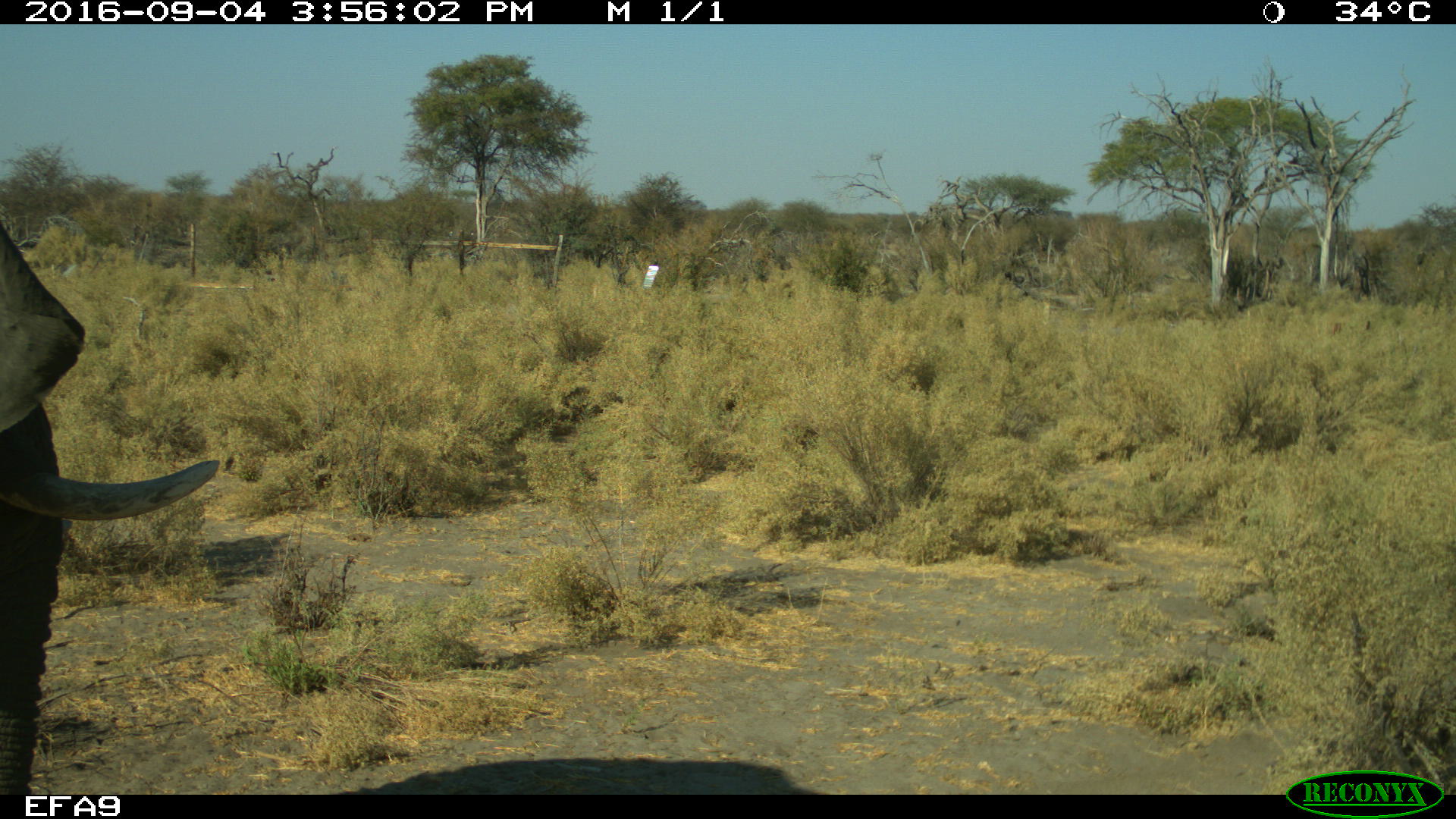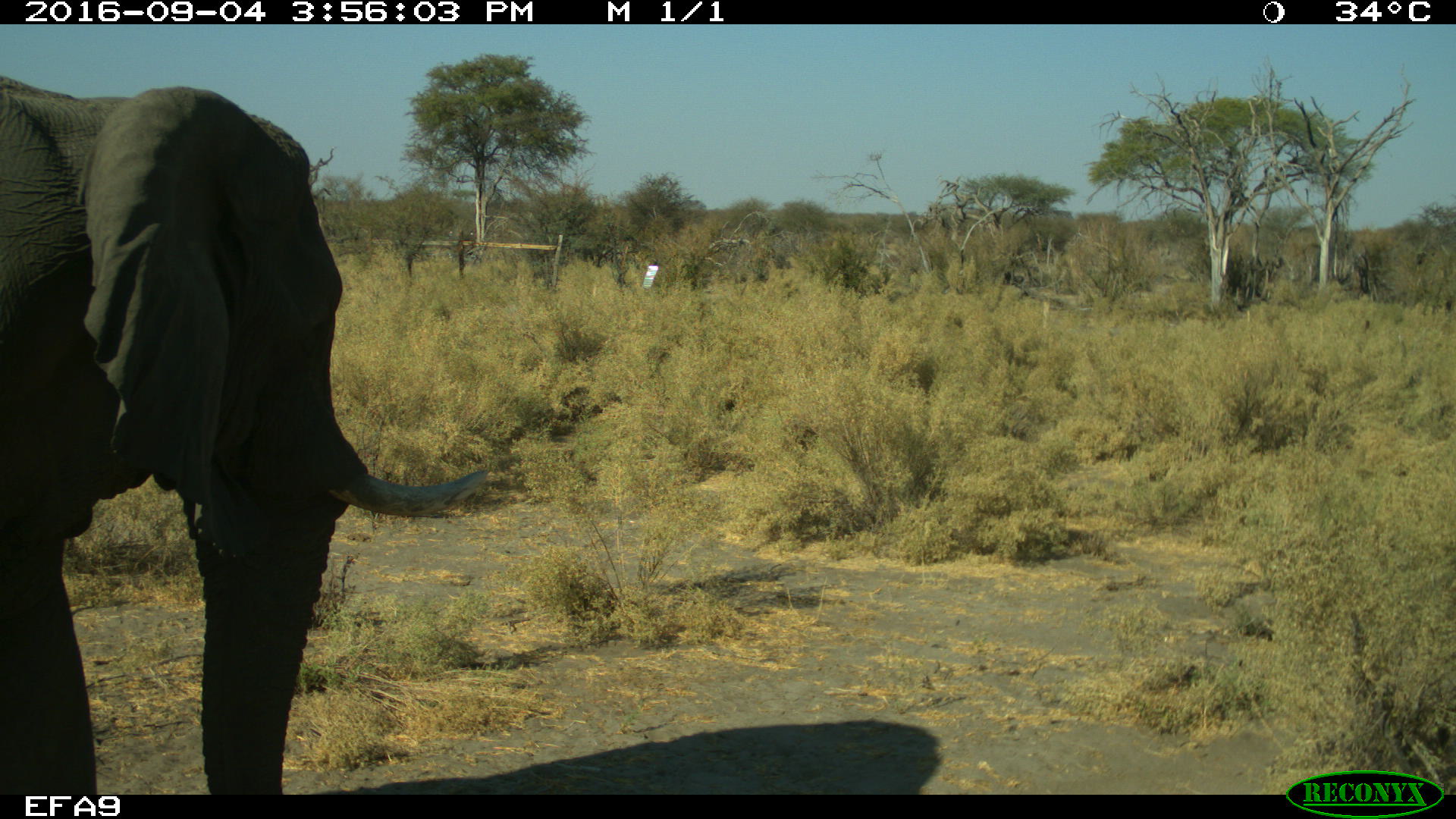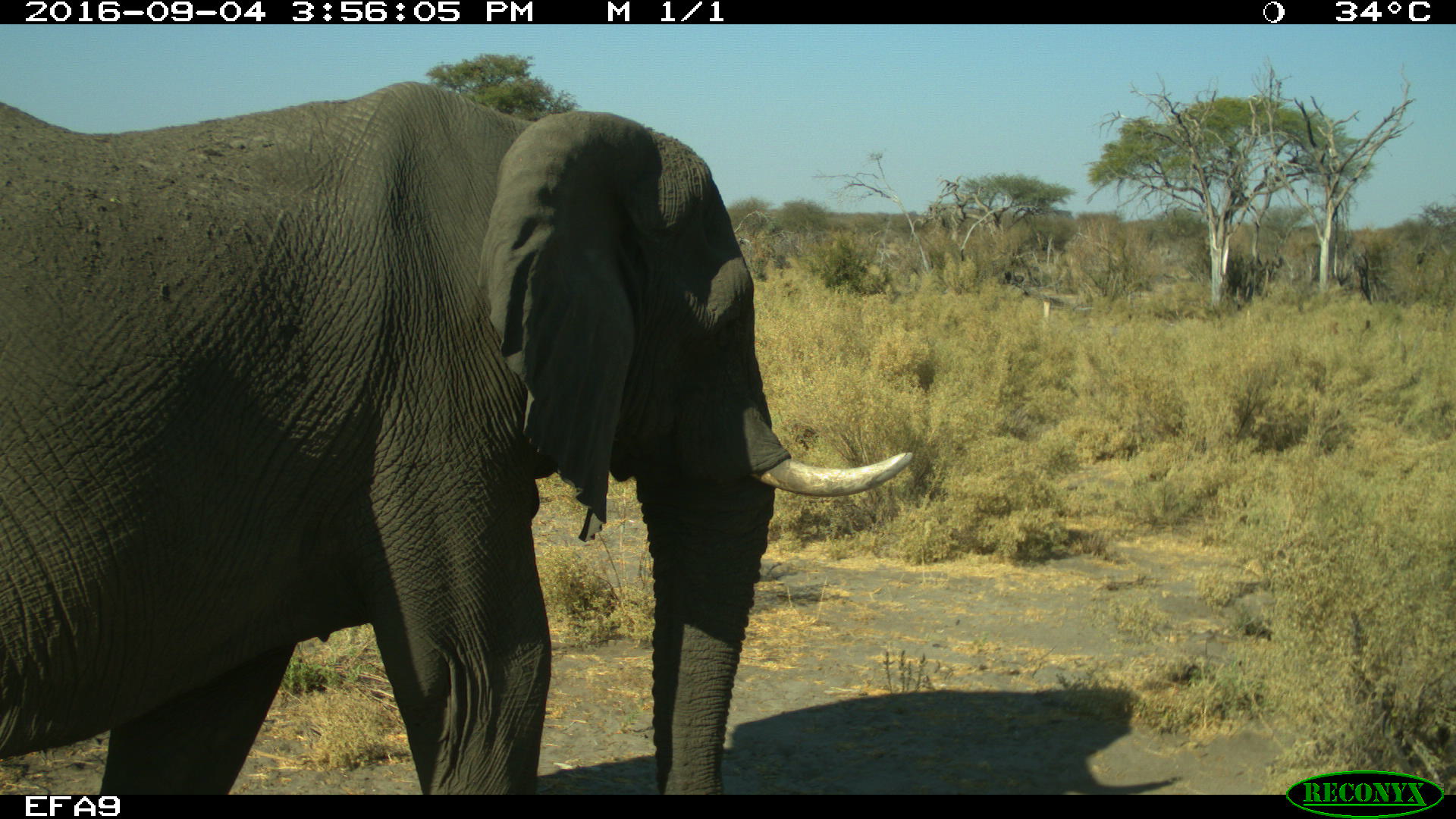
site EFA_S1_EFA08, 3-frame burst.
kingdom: Animalia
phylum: Chordata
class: Mammalia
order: Proboscidea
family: Elephantidae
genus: Loxodonta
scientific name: Loxodonta africana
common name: african bush elephant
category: elephant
Elephant (african bush elephant) (Loxodonta africana), count 1. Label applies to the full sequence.